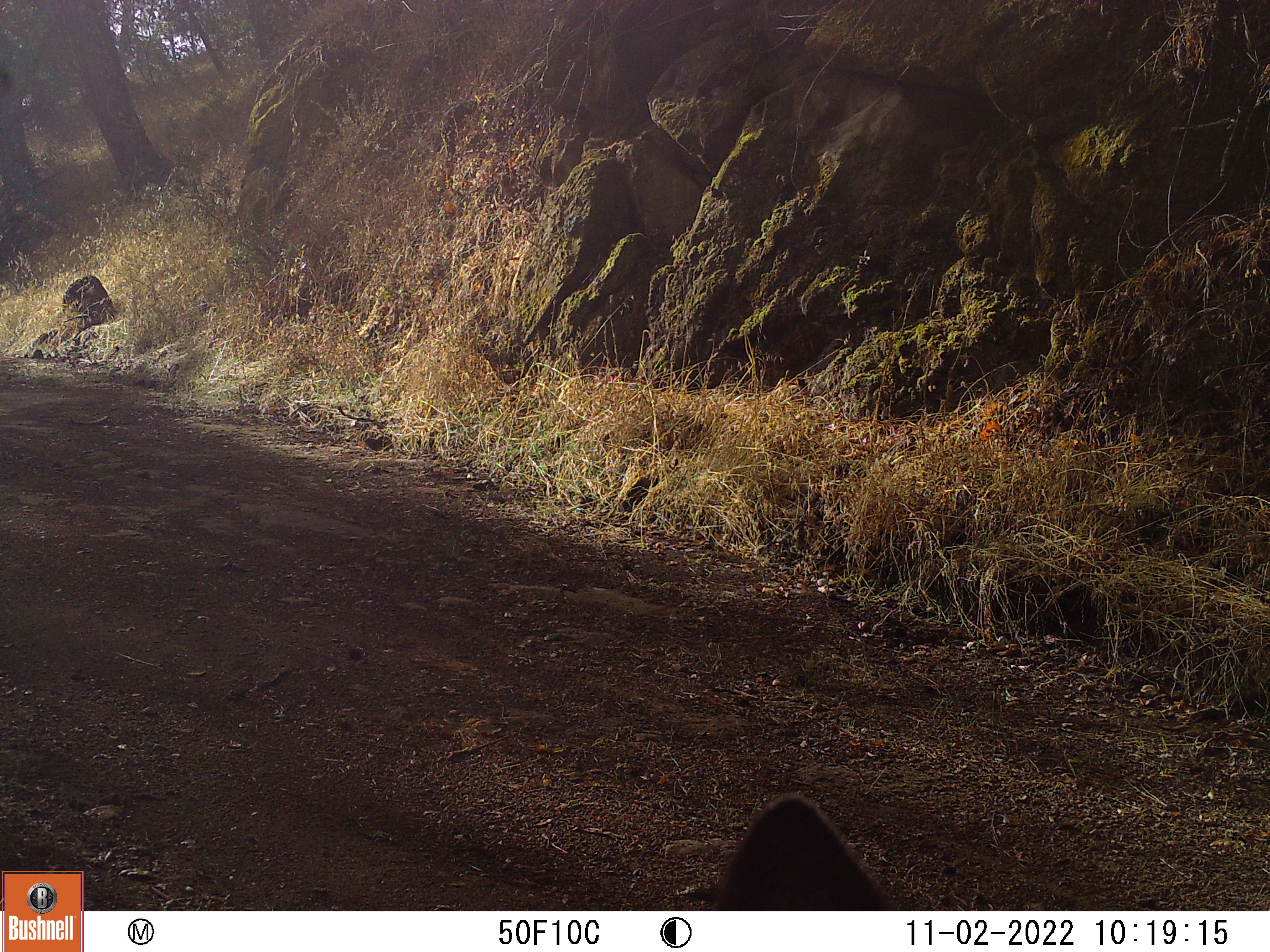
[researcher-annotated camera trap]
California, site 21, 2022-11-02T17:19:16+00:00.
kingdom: Animalia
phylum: Chordata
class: Mammalia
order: Artiodactyla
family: Cervidae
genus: Odocoileus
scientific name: Odocoileus hemionus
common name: mule deer